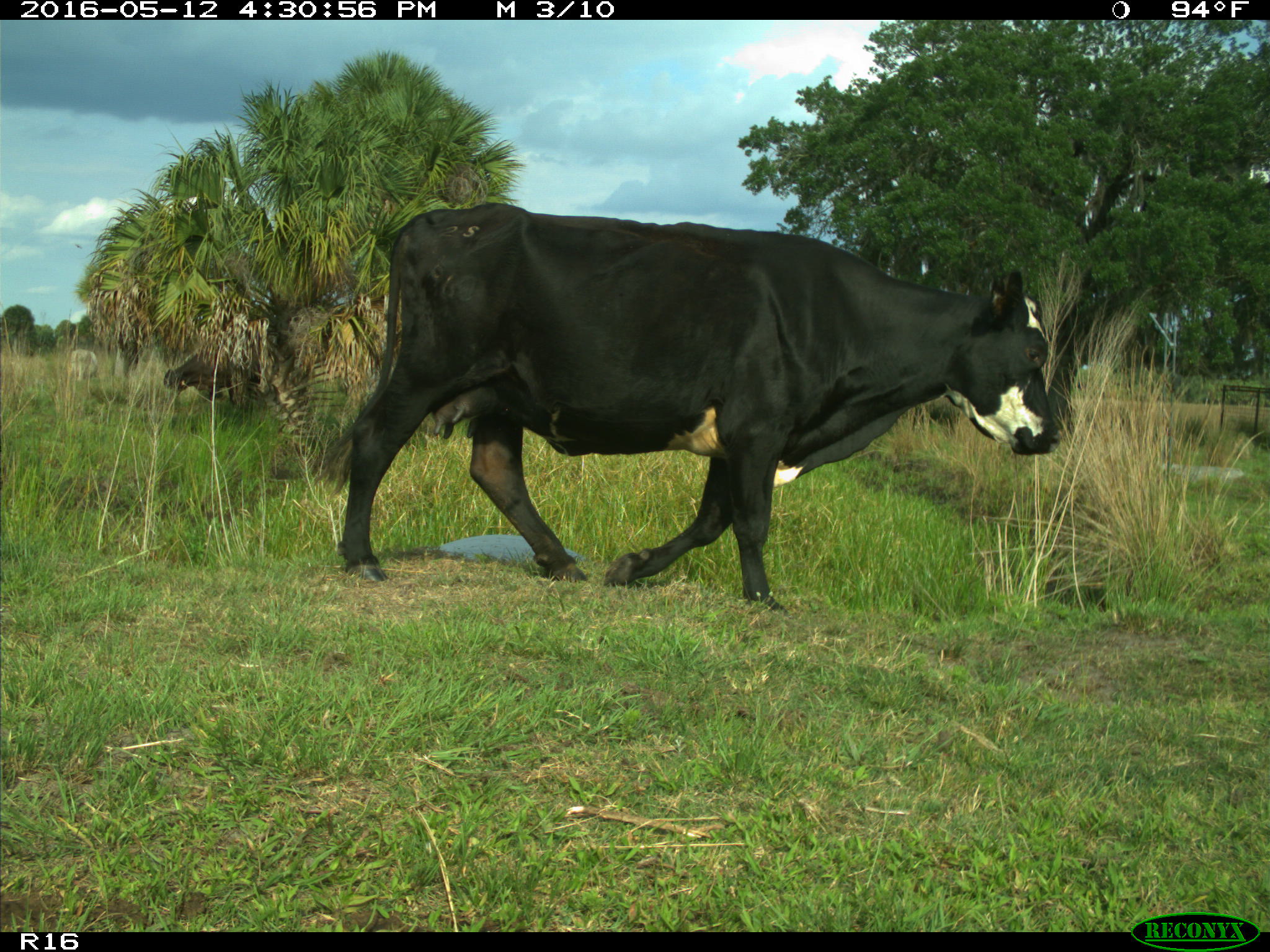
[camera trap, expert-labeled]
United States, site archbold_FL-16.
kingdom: Animalia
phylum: Chordata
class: Mammalia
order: Artiodactyla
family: Bovidae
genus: Bos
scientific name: Bos taurus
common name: domestic cow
Bos taurus (domestic cow).